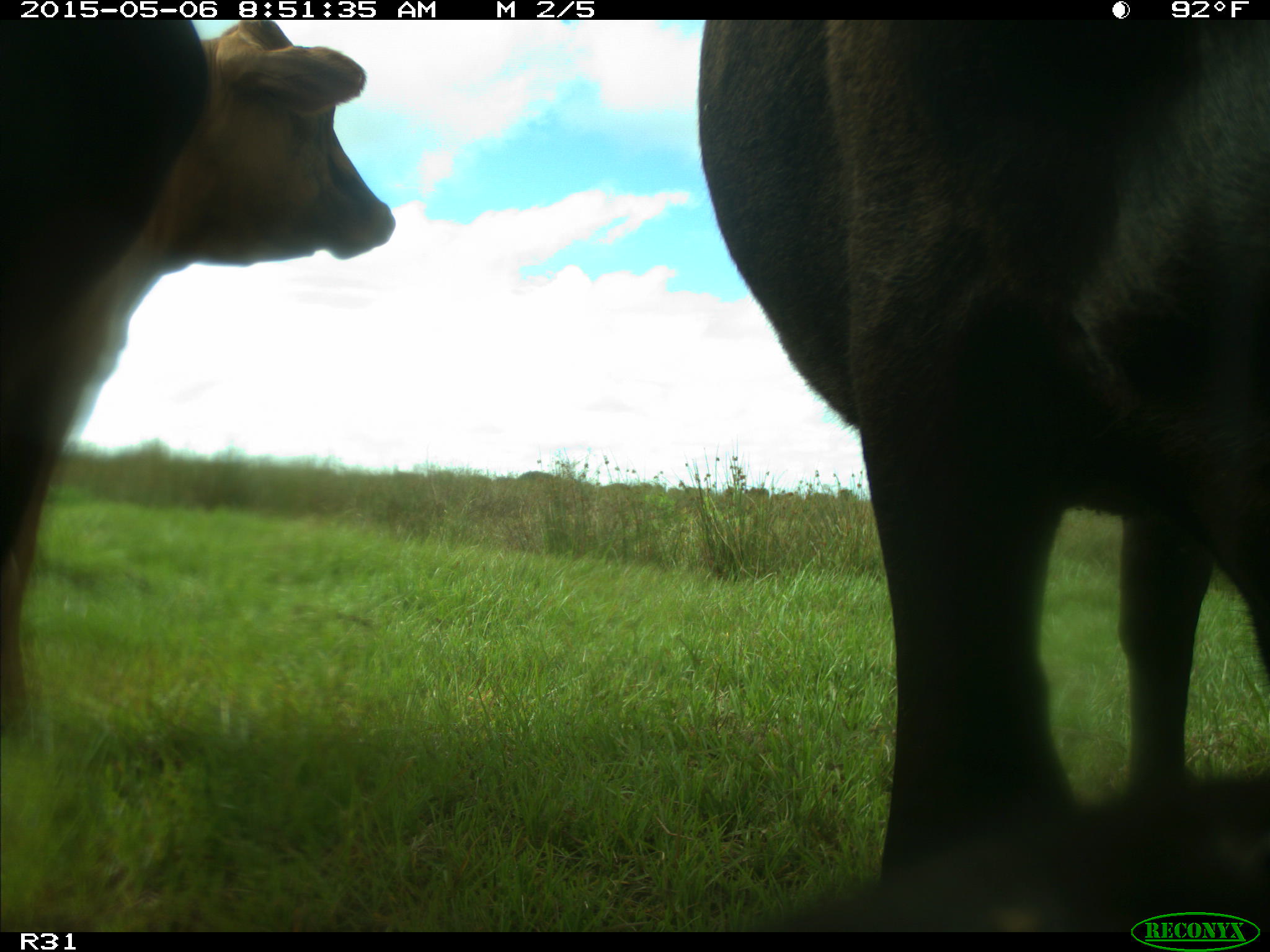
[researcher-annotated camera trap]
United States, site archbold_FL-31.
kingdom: Animalia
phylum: Chordata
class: Mammalia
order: Artiodactyla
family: Bovidae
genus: Bos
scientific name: Bos taurus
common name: domestic cow